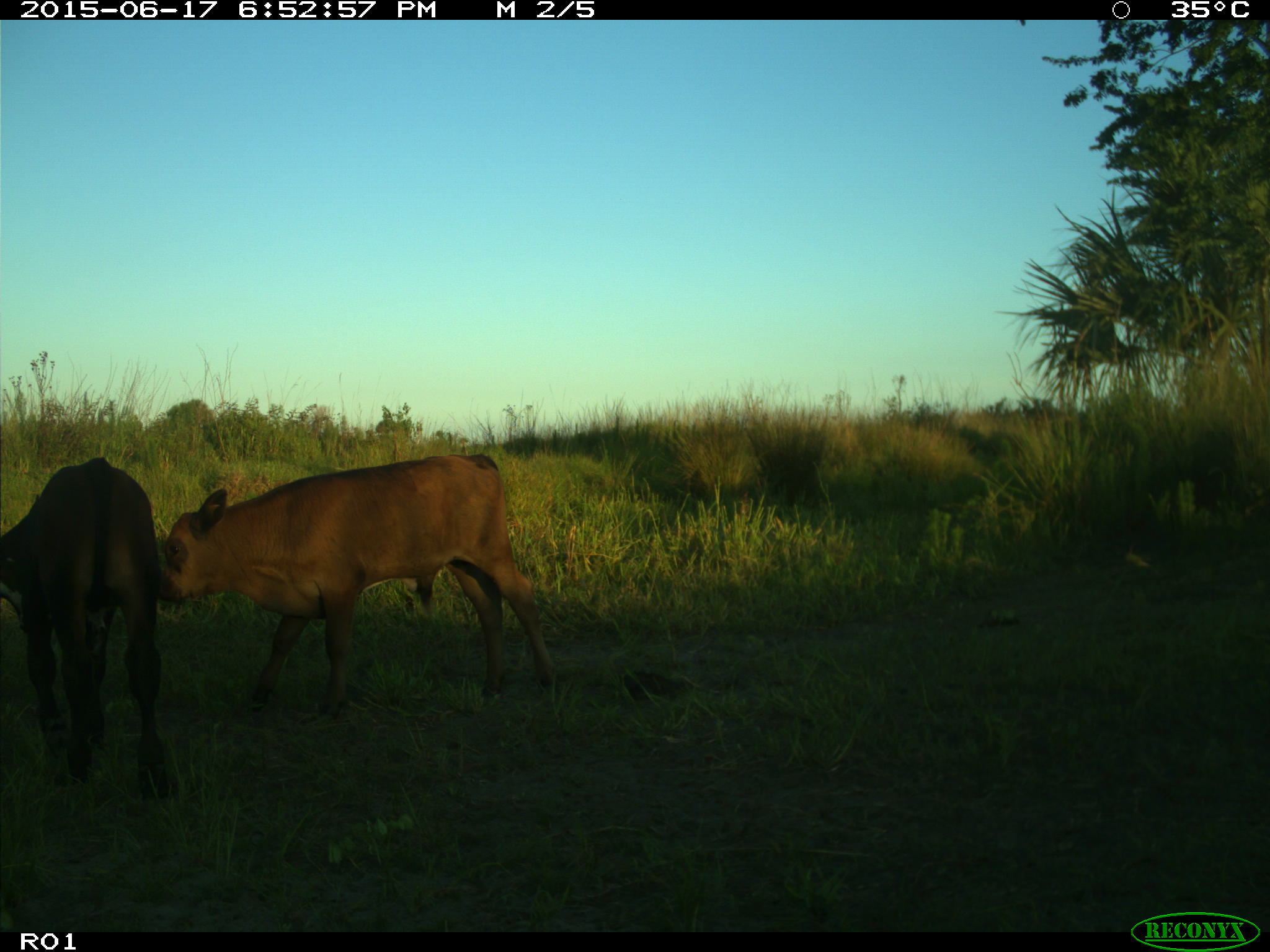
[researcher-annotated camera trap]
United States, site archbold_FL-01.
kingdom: Animalia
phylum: Chordata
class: Mammalia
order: Artiodactyla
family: Bovidae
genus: Bos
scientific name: Bos taurus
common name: domestic cow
Bos taurus (domestic cow).